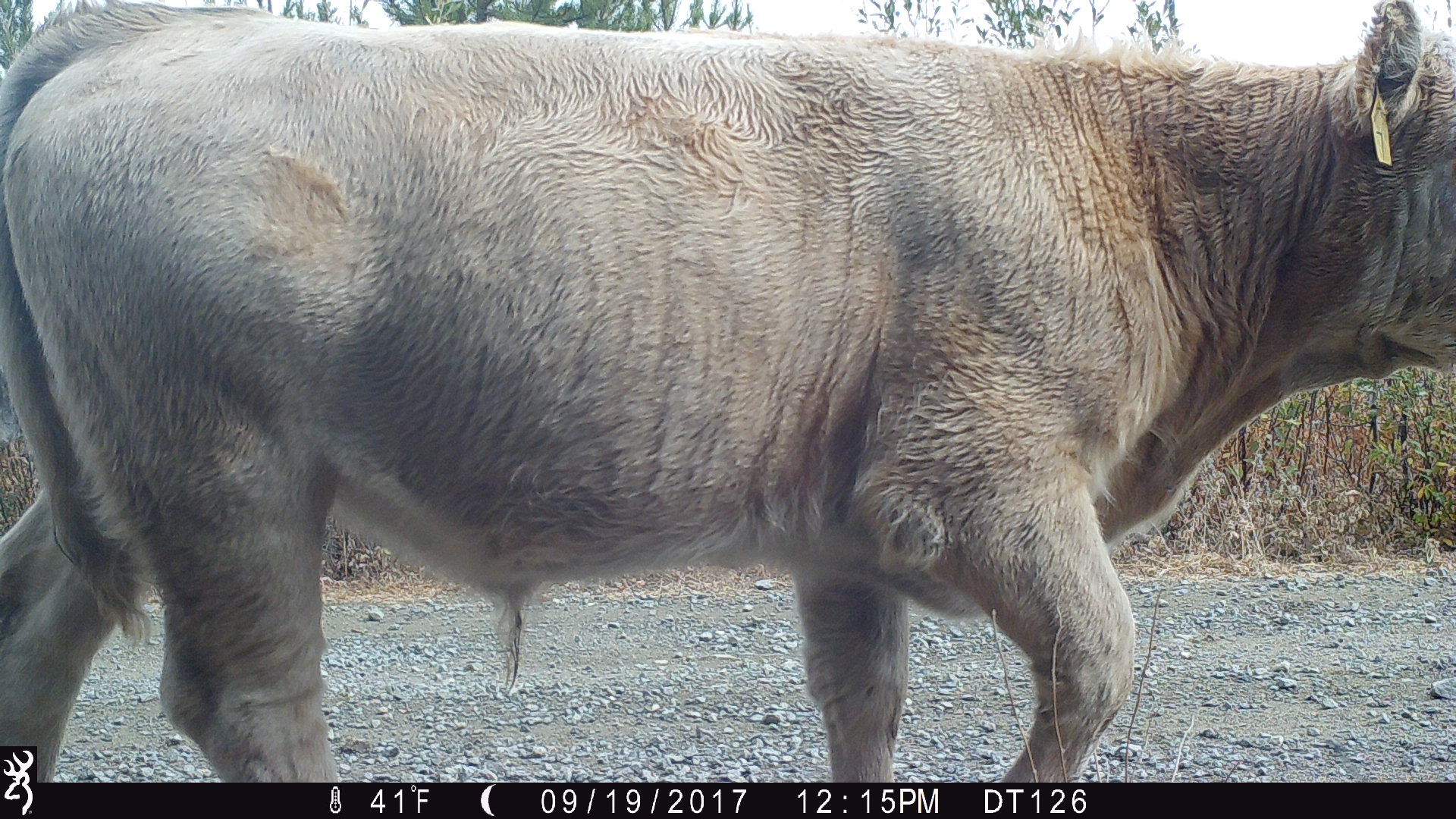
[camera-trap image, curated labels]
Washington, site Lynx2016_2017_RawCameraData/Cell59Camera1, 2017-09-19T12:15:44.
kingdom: Animalia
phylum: Chordata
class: Mammalia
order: Artiodactyla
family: Bovidae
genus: Bos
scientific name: Bos taurus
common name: domestic cattle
Domestic cattle (Bos taurus). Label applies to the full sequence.